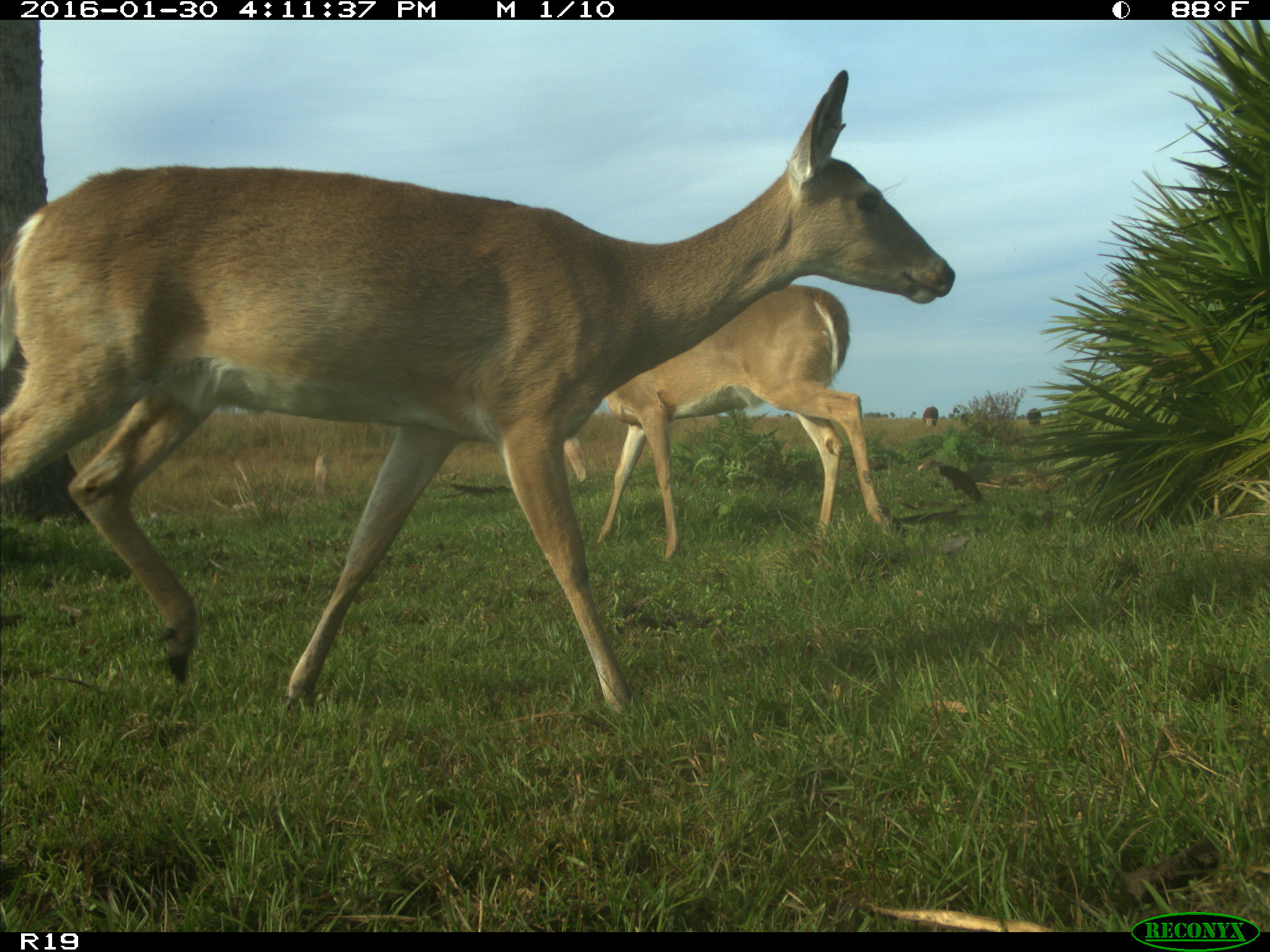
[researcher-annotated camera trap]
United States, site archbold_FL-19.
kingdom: Animalia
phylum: Chordata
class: Mammalia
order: Artiodactyla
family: Cervidae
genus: Odocoileus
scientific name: Odocoileus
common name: deer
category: unidentified deer